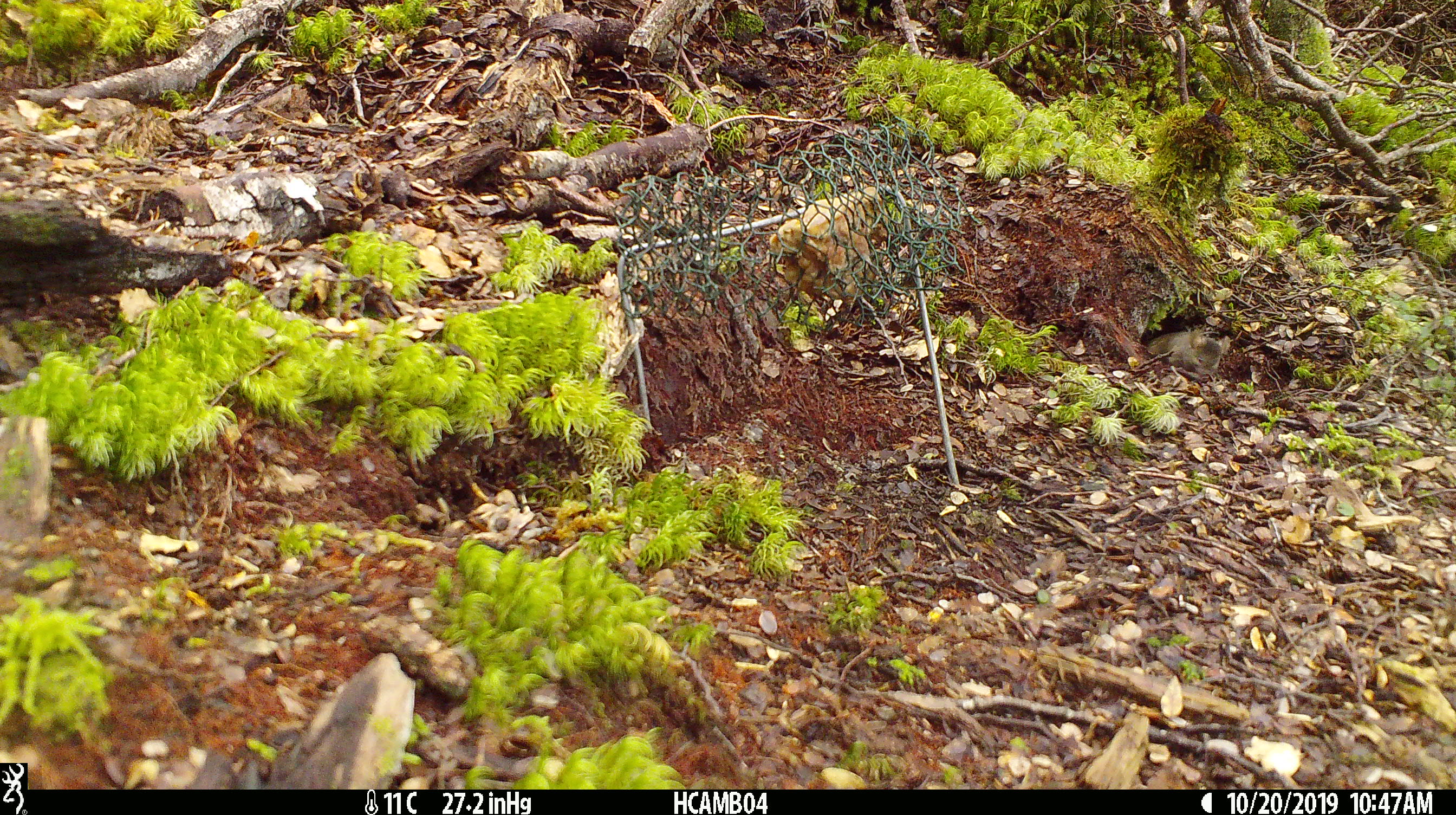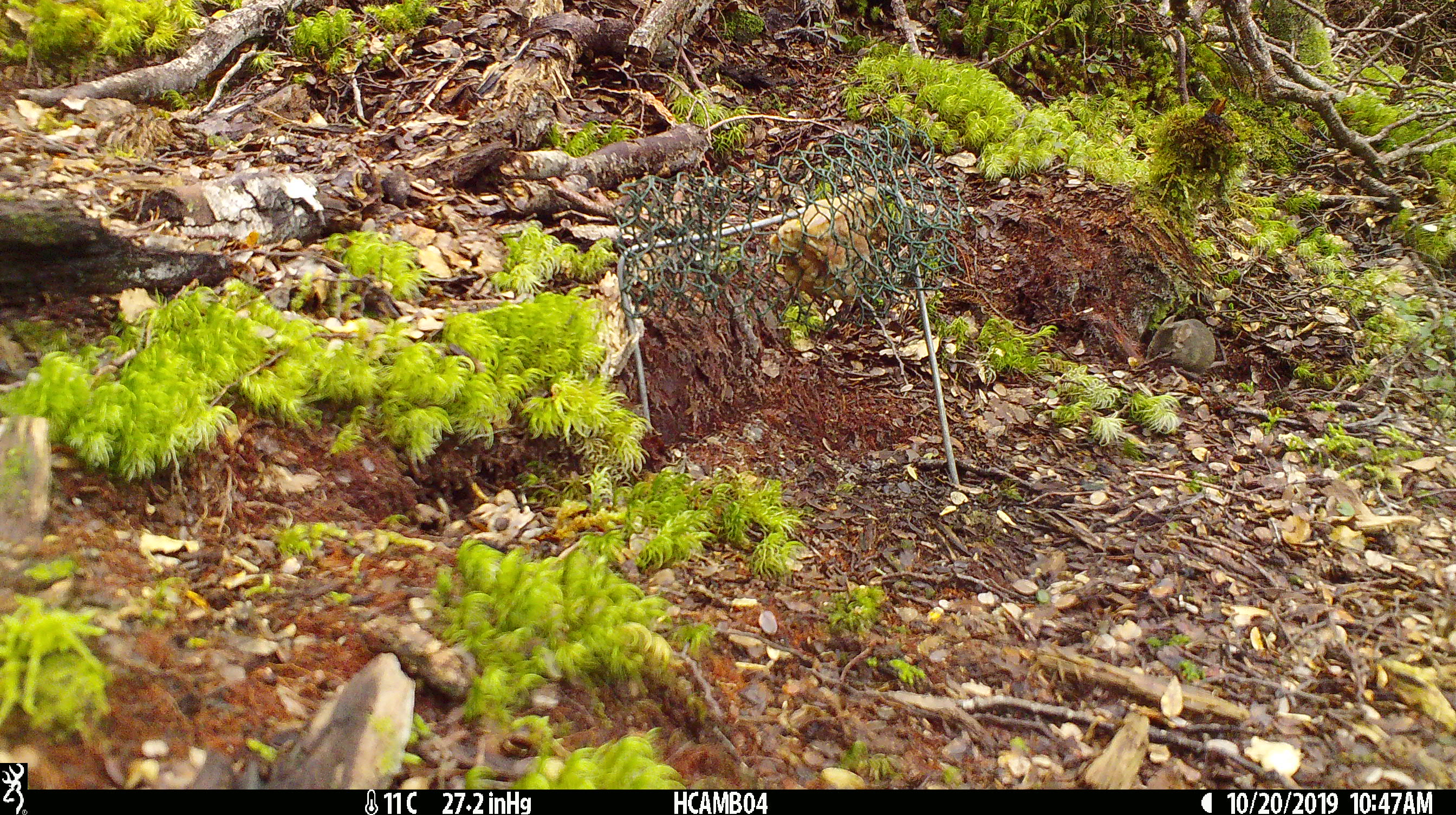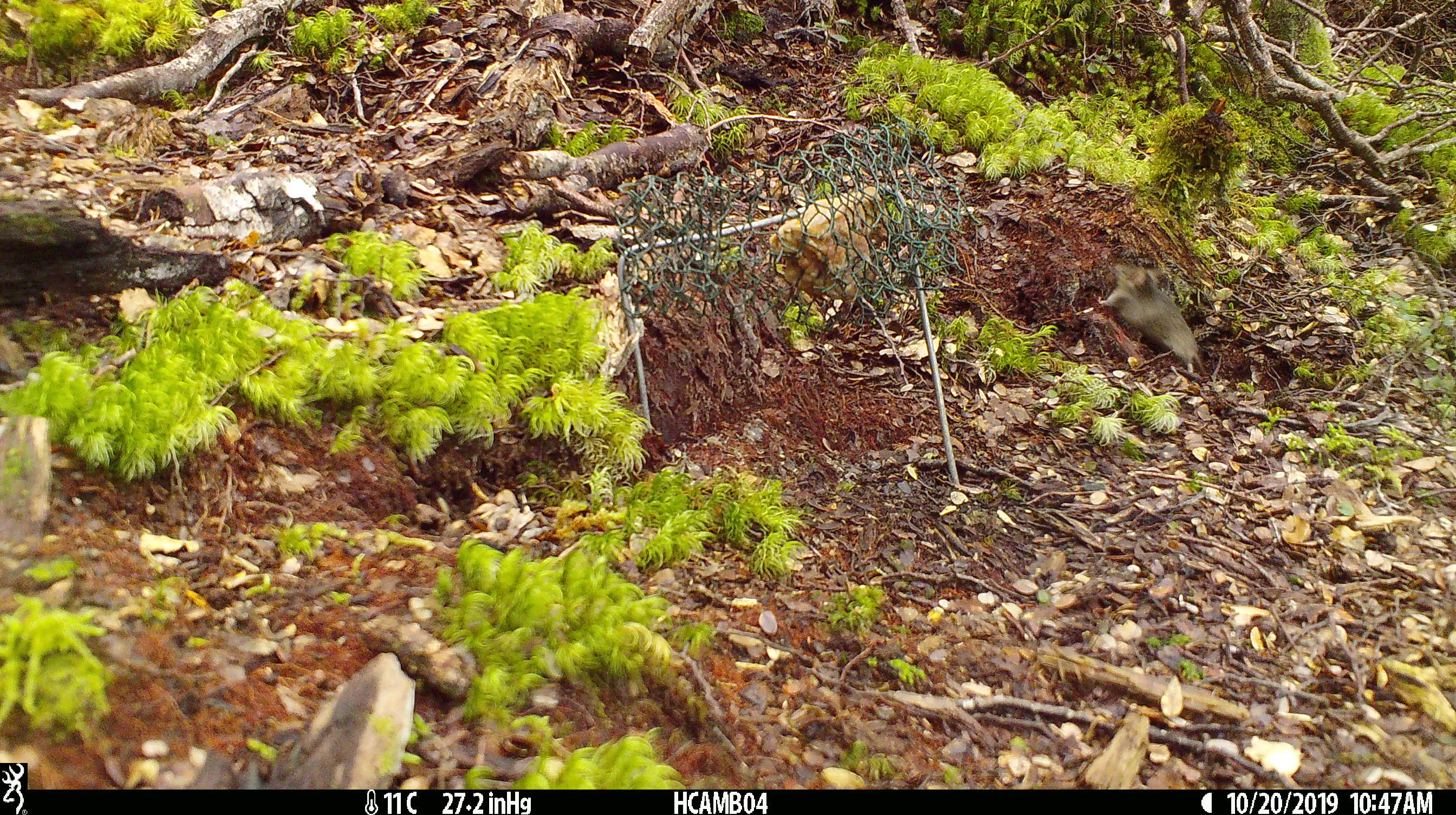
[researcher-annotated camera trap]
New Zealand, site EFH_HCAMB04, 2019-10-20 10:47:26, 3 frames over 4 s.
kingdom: Animalia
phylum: Chordata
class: Mammalia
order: Rodentia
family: Muridae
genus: Mus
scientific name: Mus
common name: mouse